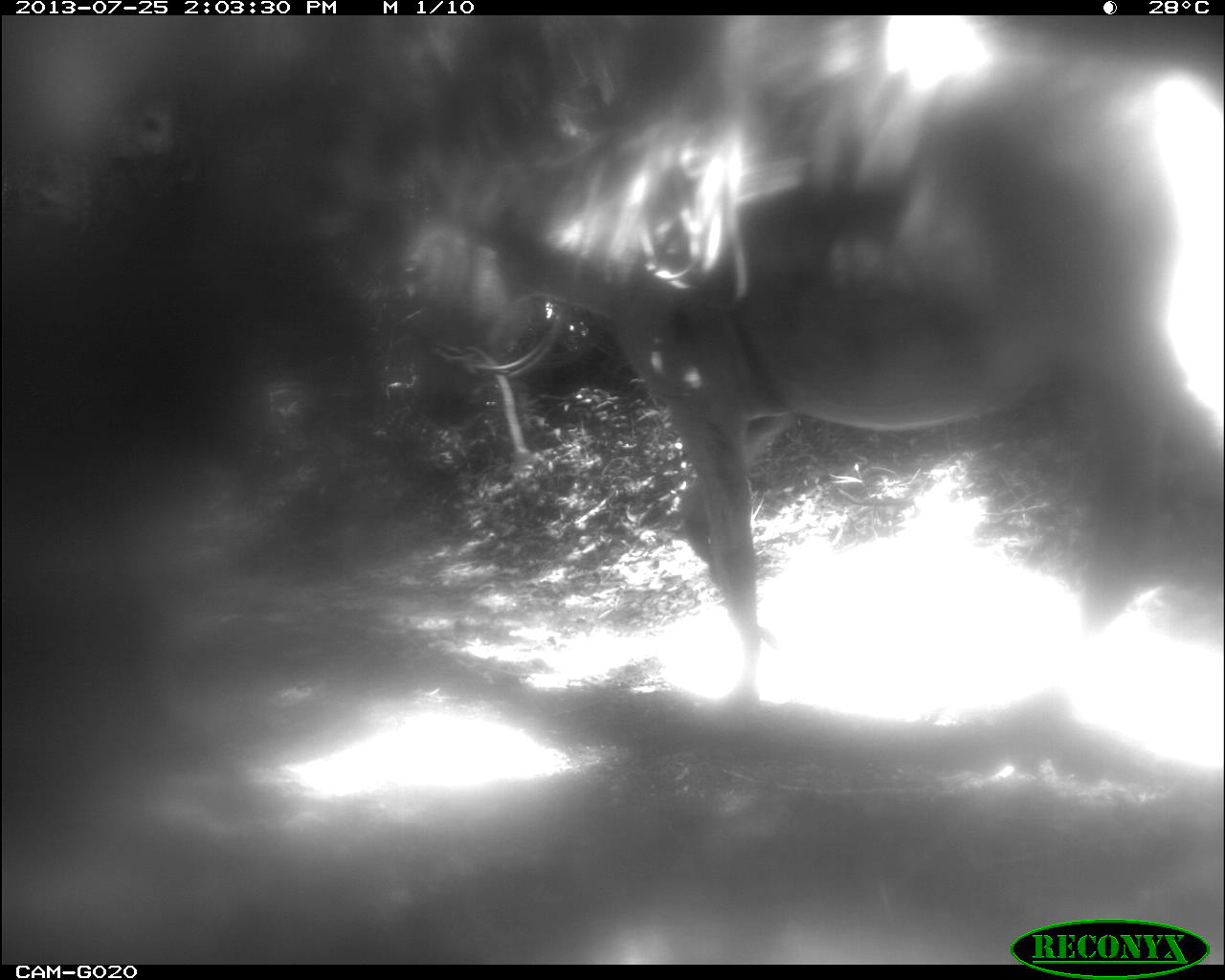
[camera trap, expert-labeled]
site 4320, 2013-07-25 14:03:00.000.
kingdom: Animalia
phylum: Chordata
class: Mammalia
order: Perissodactyla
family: Equidae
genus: Equus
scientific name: Equus ferus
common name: wild horse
Equus ferus (wild horse), count 1.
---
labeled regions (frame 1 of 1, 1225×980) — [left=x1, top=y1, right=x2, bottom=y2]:
equus ferus: [left=403, top=58, right=1225, bottom=707]